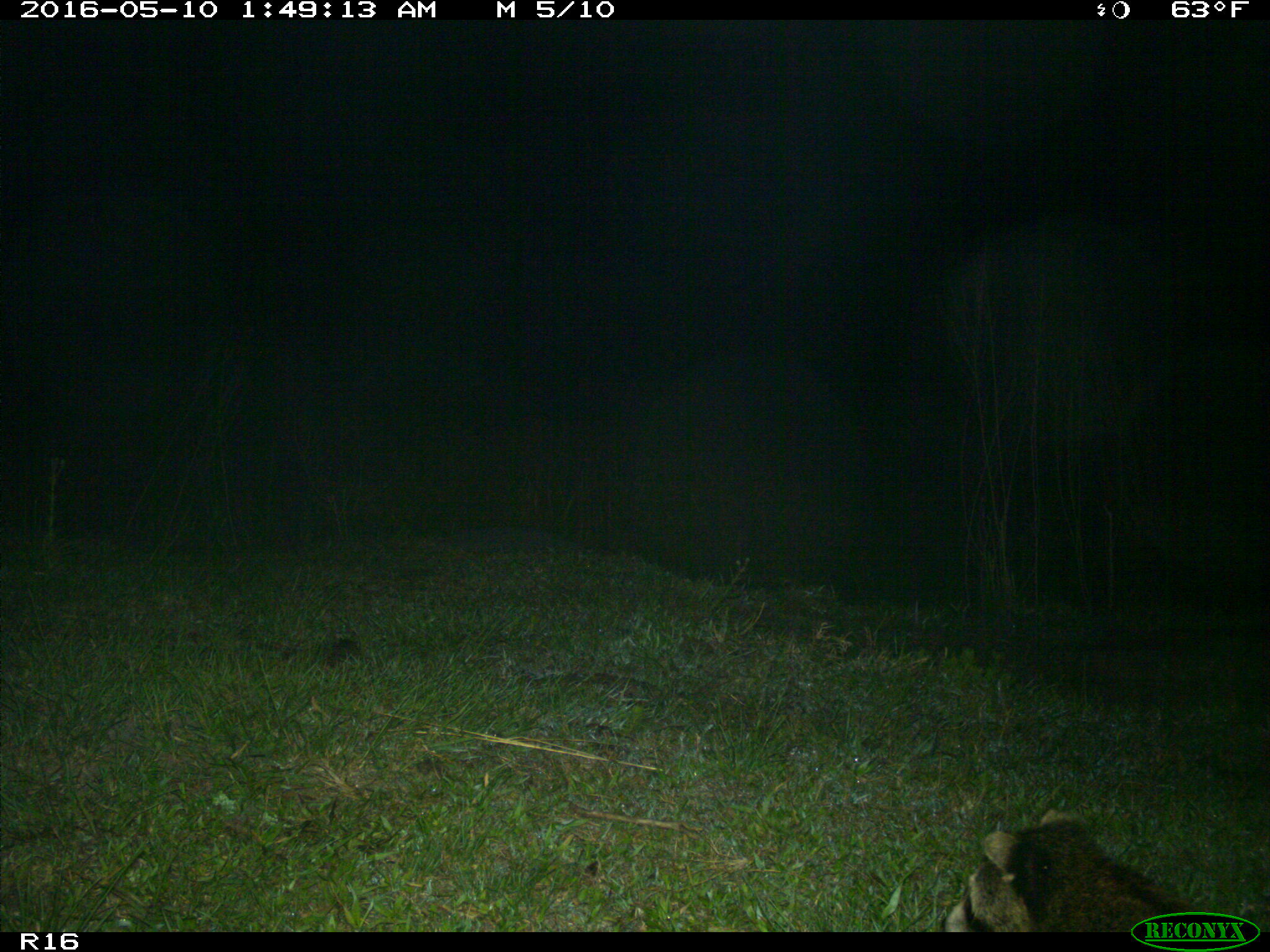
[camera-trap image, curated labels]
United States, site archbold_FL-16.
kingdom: Animalia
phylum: Chordata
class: Mammalia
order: Carnivora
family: Procyonidae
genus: Procyon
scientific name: Procyon lotor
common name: common raccoon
Procyon lotor (common raccoon).